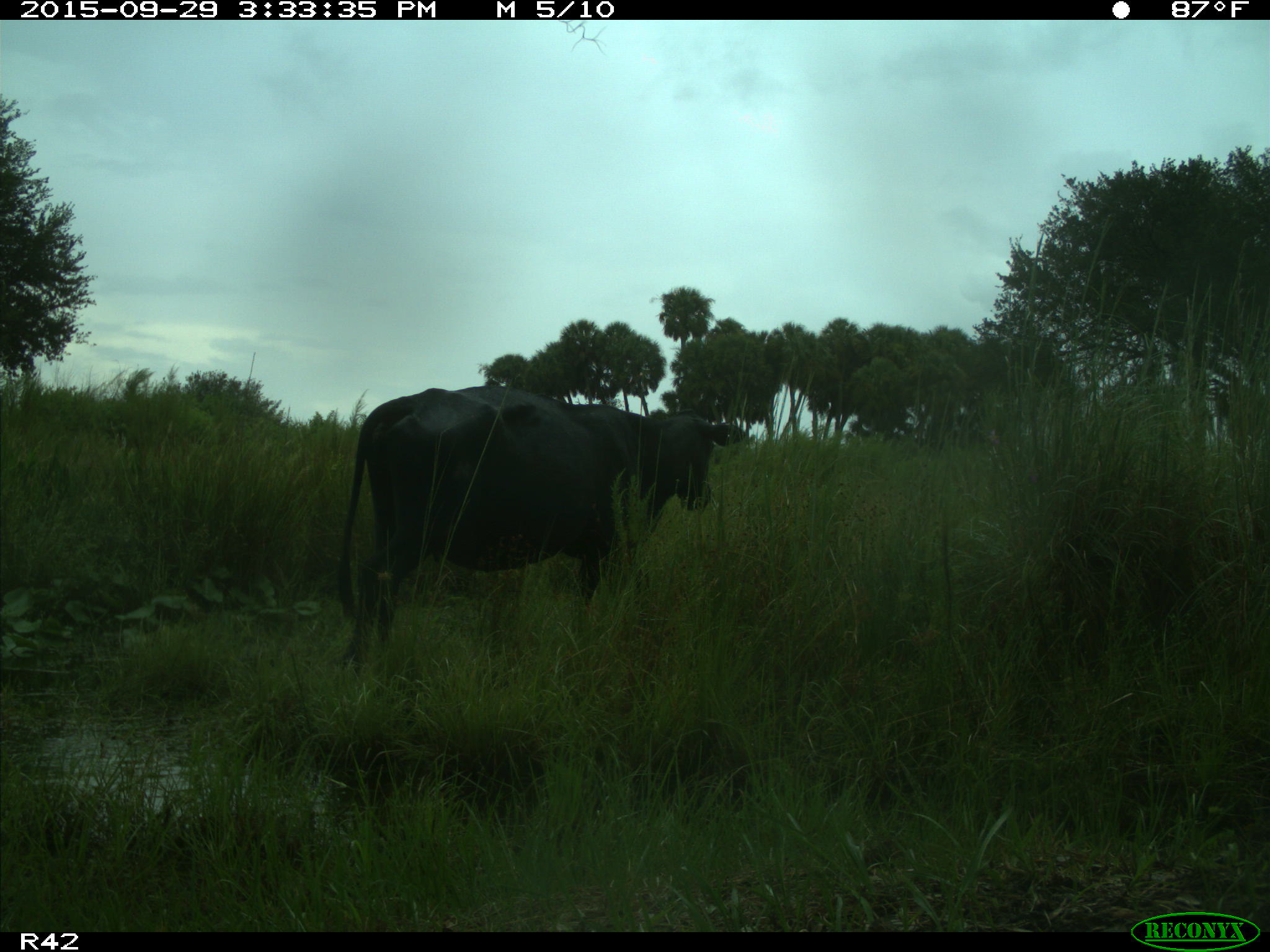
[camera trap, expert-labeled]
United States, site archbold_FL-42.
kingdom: Animalia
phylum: Chordata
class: Mammalia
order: Artiodactyla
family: Bovidae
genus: Bos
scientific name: Bos taurus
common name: domestic cow